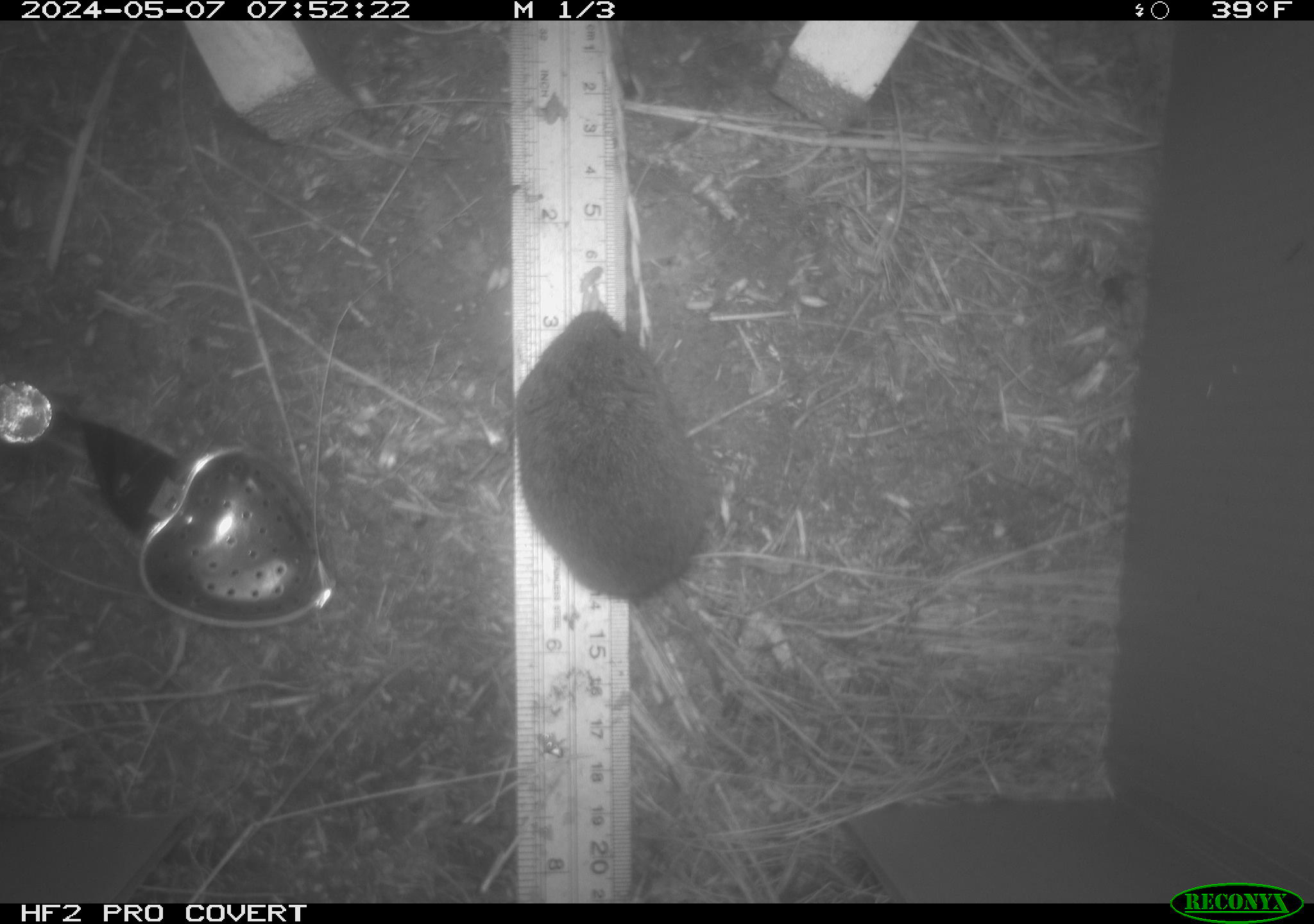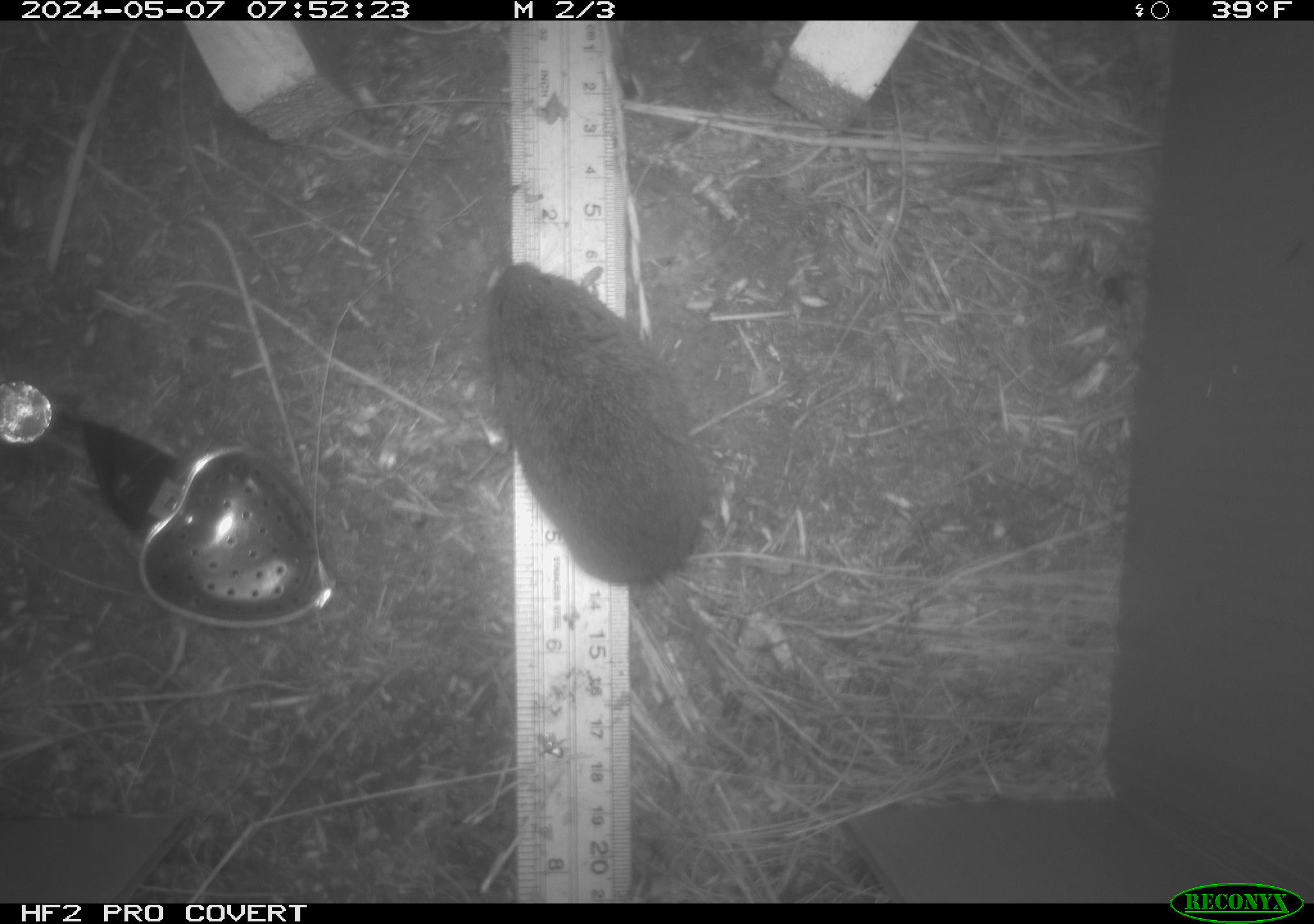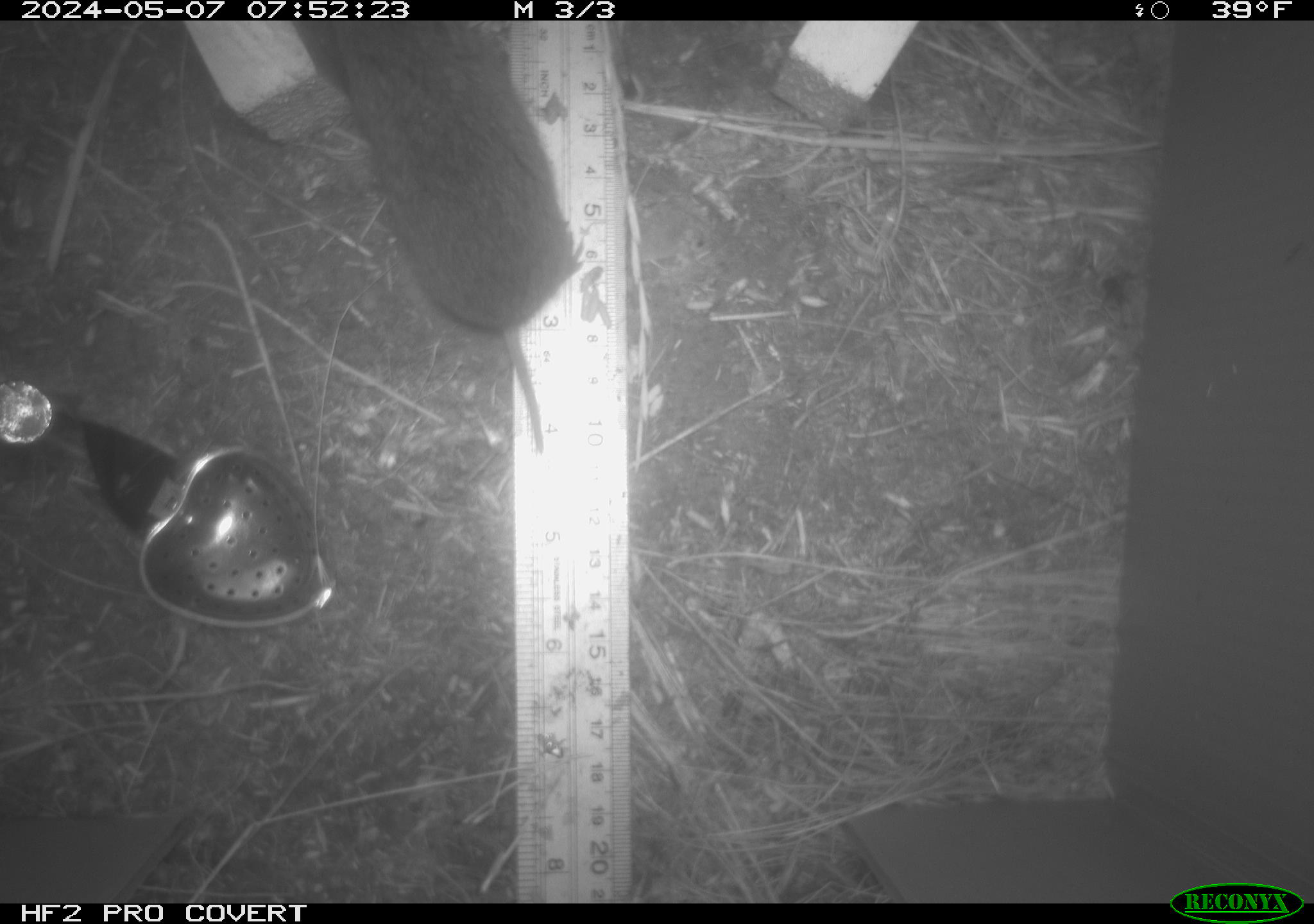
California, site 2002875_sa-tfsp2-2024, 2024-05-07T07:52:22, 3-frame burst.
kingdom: Animalia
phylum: Chordata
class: Mammalia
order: Rodentia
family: Cricetidae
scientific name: Arvicolinae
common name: voles, lemmings, and muskrats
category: arvicolinae subfamily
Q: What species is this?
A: Arvicolinae subfamily (voles, lemmings, and muskrats) (Arvicolinae).